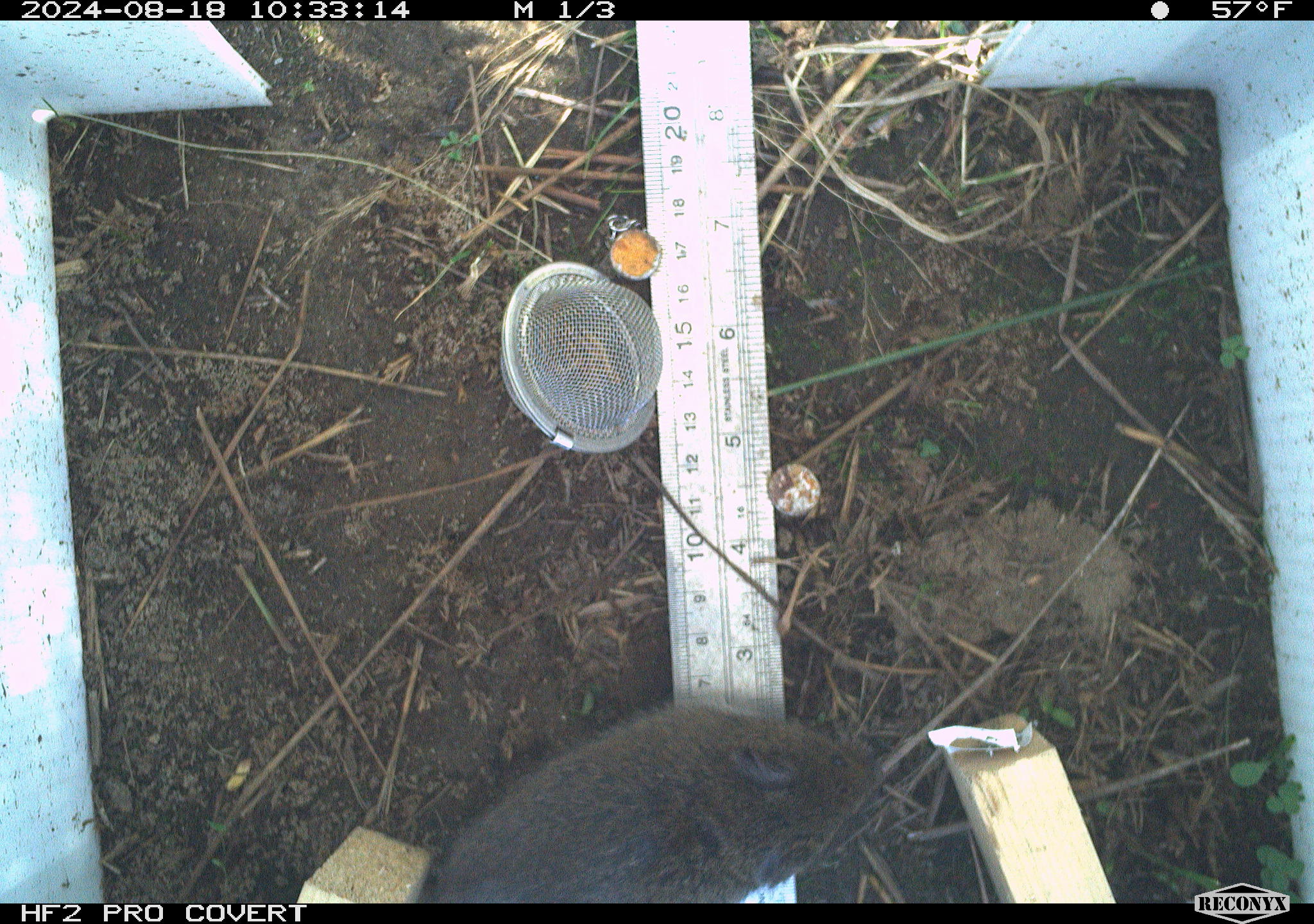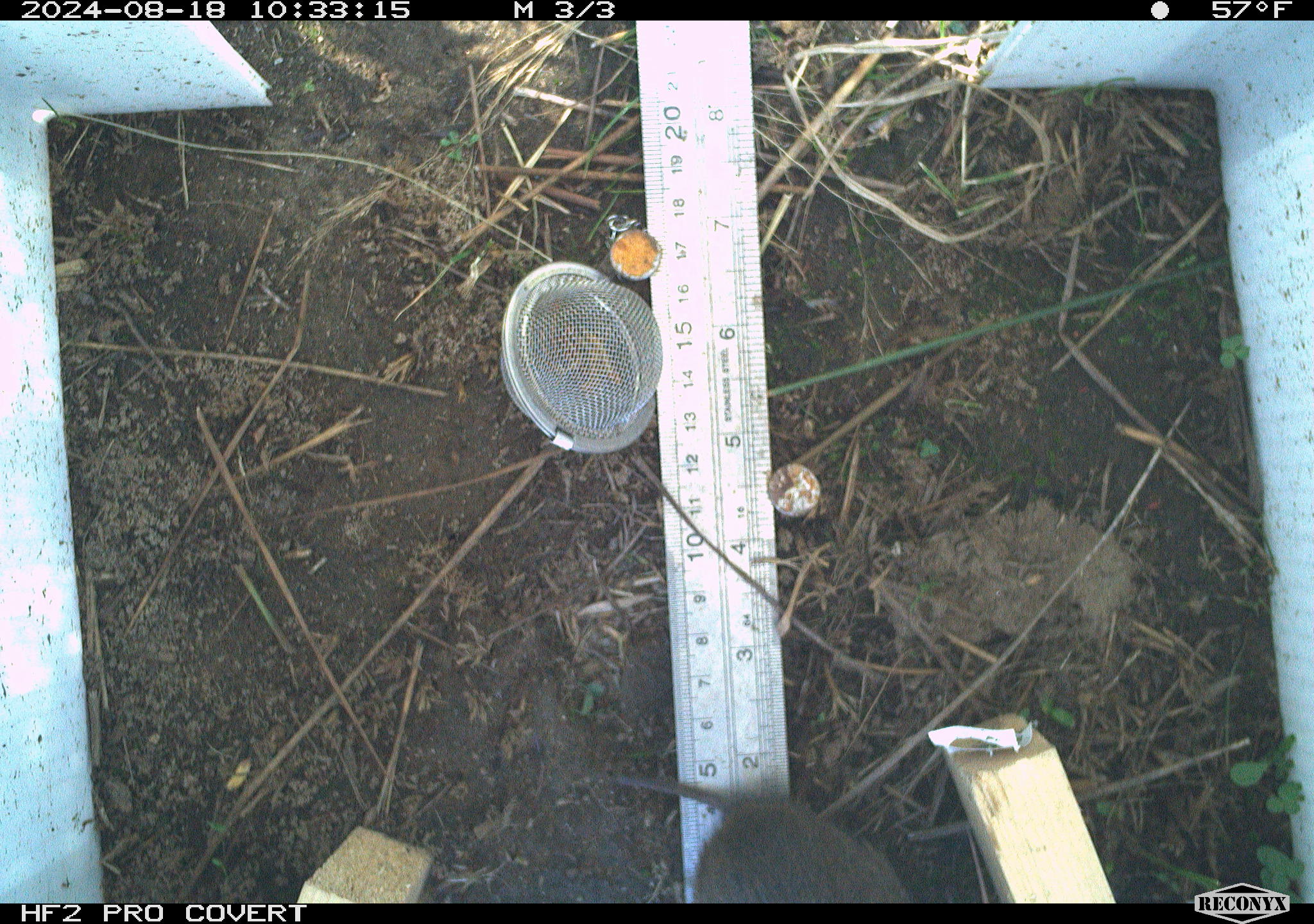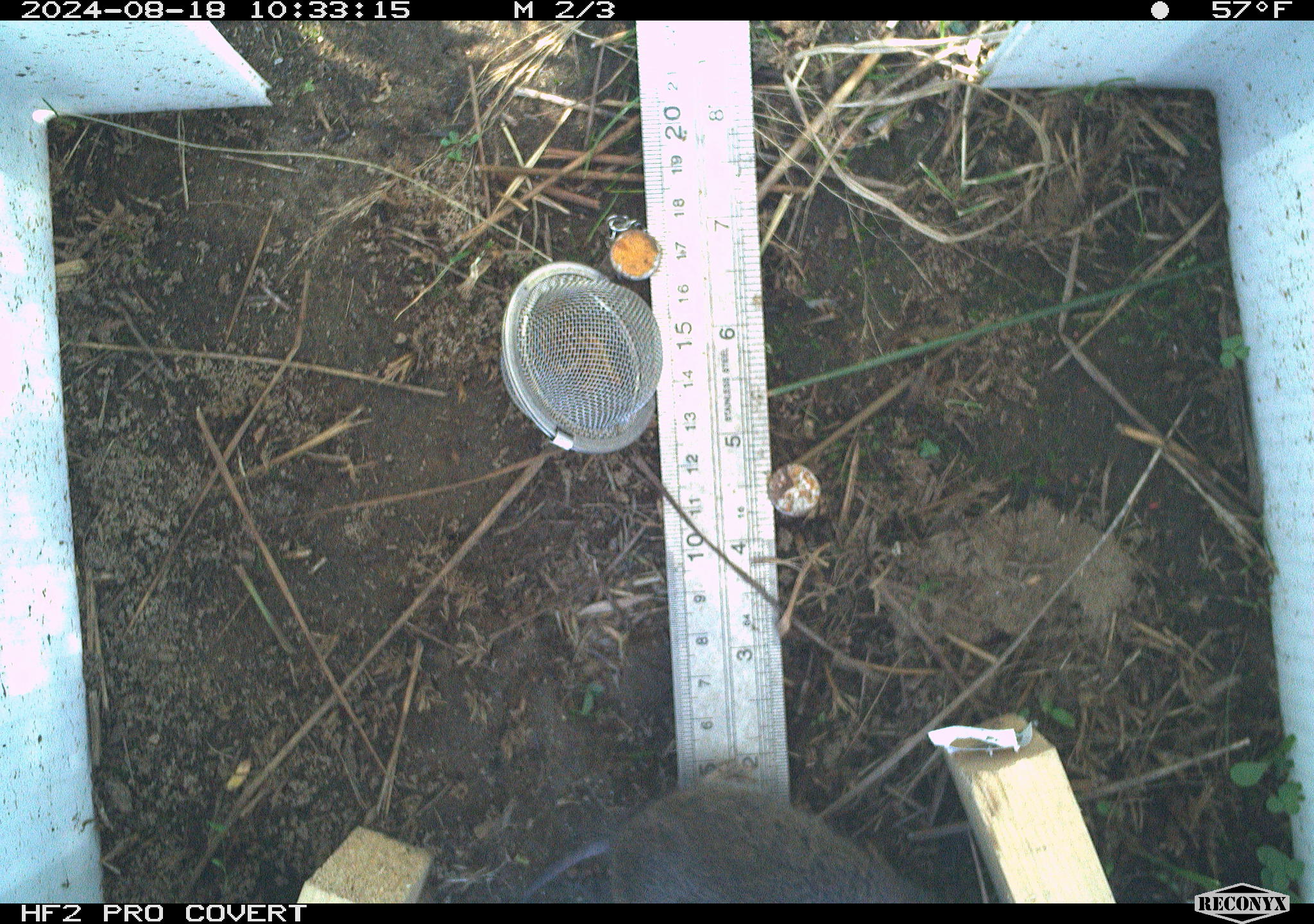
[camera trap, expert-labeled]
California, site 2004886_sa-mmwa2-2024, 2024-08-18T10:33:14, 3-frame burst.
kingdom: Animalia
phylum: Chordata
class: Mammalia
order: Rodentia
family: Cricetidae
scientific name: Arvicolinae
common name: voles, lemmings, and muskrats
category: arvicolinae subfamily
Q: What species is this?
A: Arvicolinae subfamily (voles, lemmings, and muskrats) (Arvicolinae).